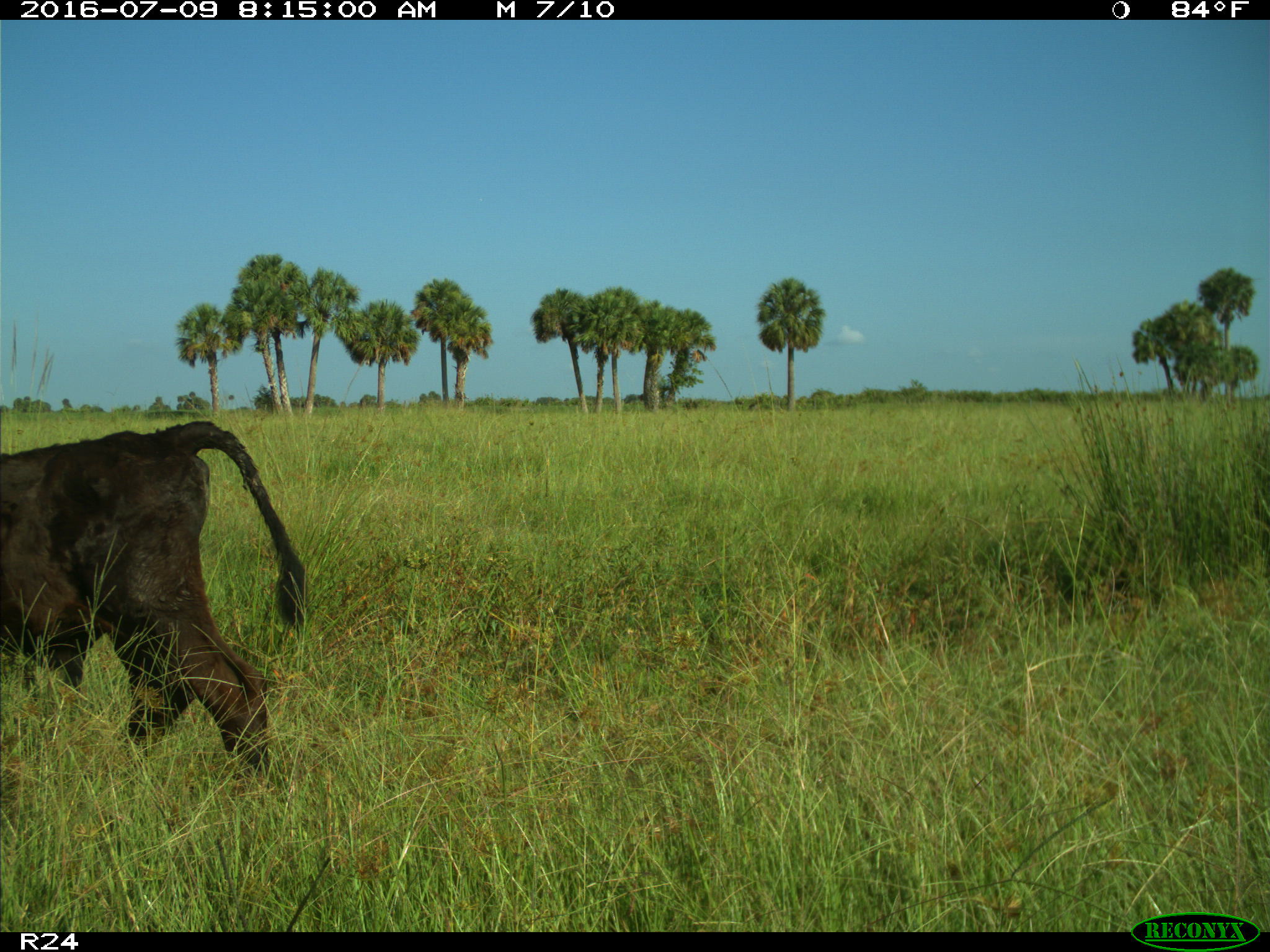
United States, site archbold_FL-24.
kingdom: Animalia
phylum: Chordata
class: Mammalia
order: Artiodactyla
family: Bovidae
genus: Bos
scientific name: Bos taurus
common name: domestic cow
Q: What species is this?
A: Bos taurus (domestic cow).